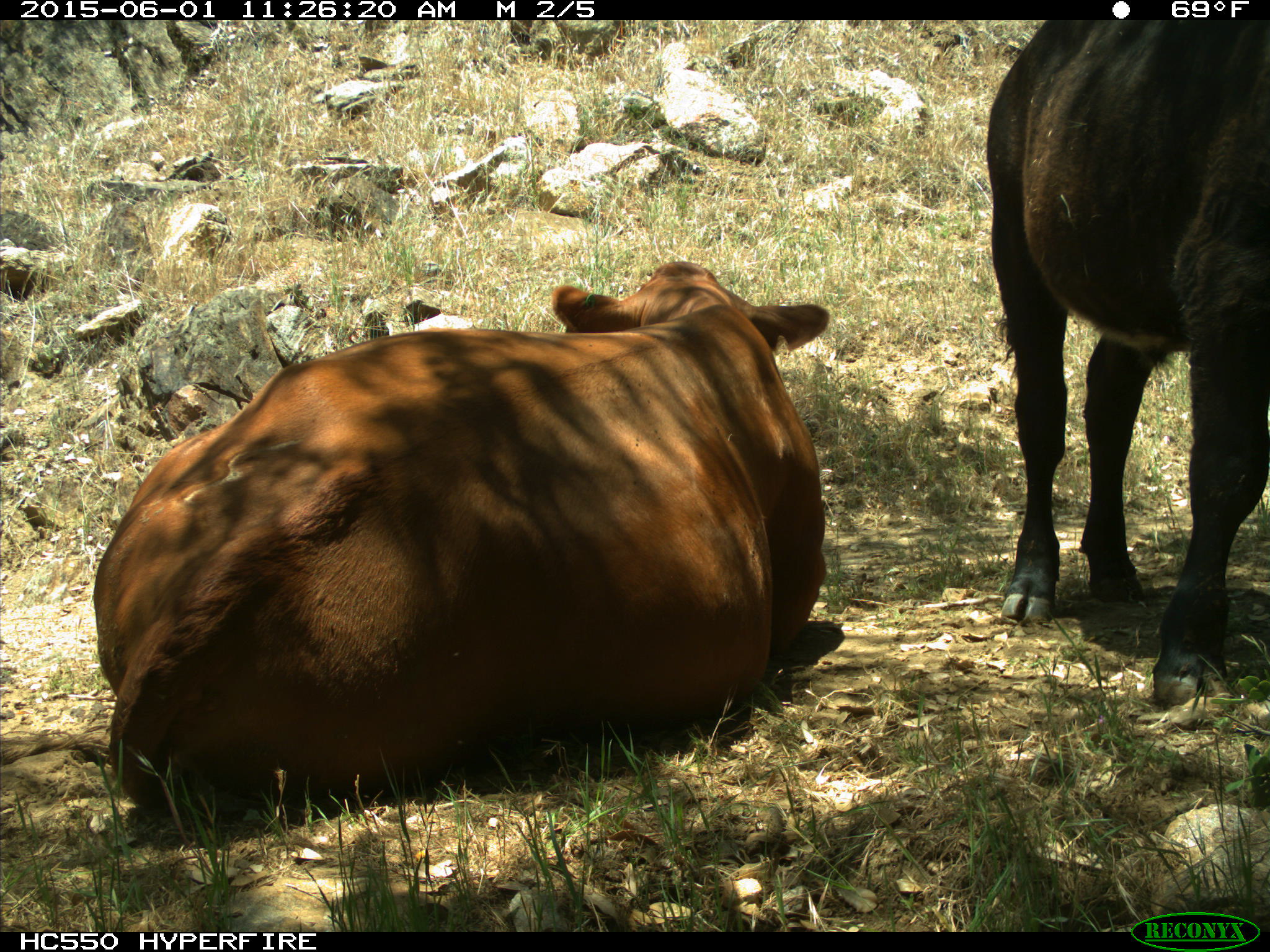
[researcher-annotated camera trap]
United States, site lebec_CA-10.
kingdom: Animalia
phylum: Chordata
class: Mammalia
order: Artiodactyla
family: Bovidae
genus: Bos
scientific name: Bos taurus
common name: domestic cow